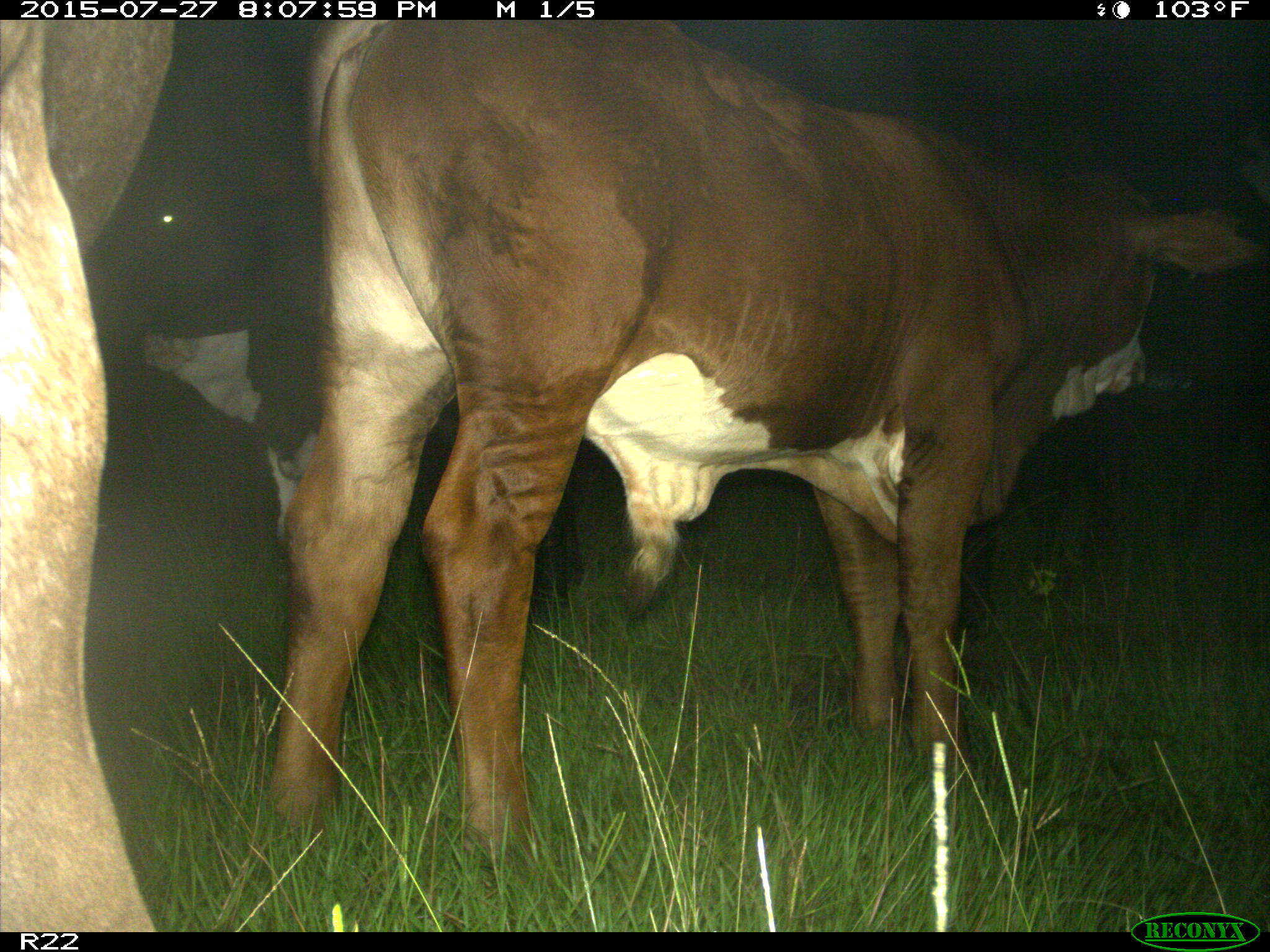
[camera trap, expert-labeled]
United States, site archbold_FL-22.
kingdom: Animalia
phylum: Chordata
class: Mammalia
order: Artiodactyla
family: Bovidae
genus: Bos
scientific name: Bos taurus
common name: domestic cow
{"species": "Bos taurus (domestic cow)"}